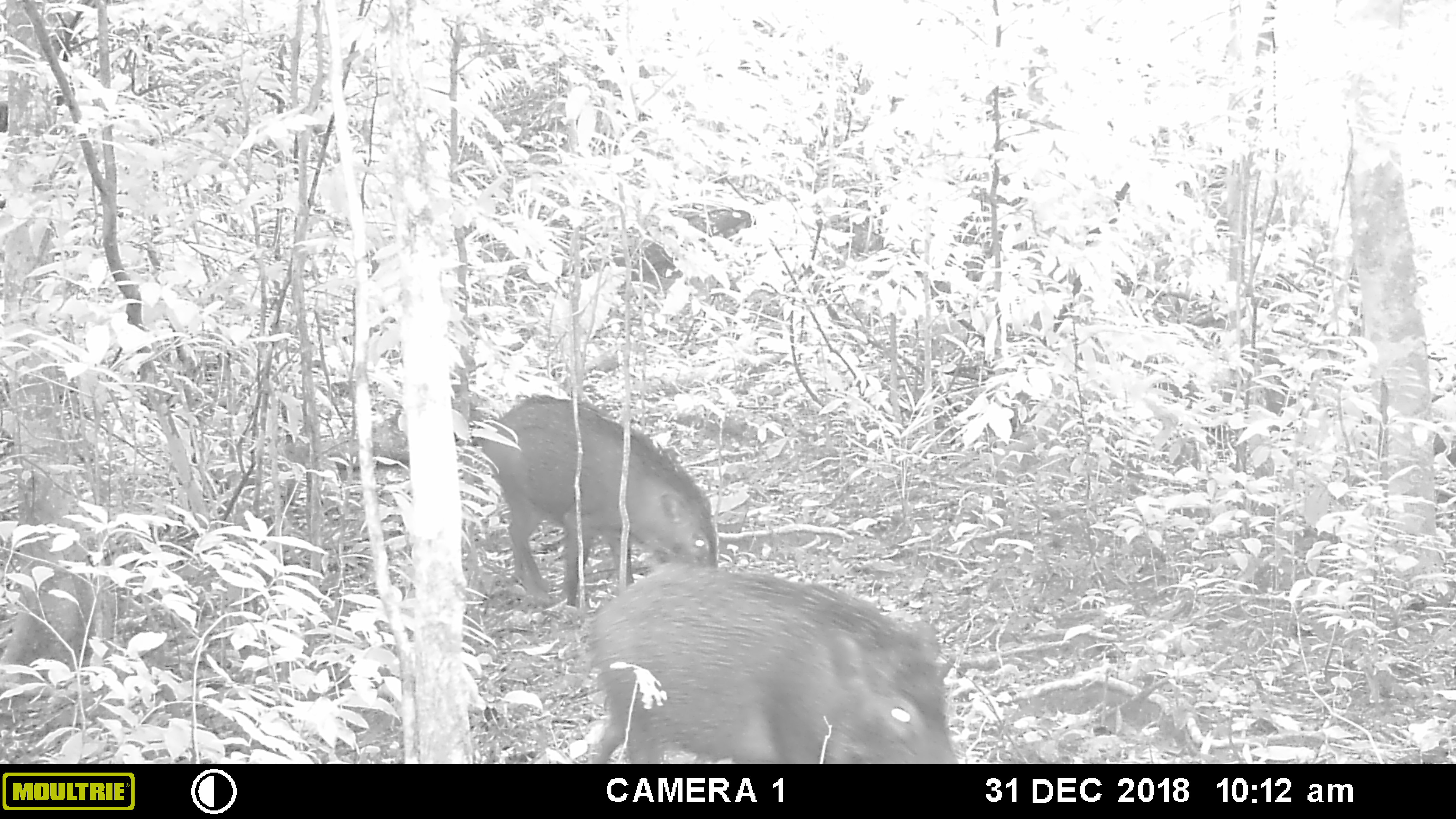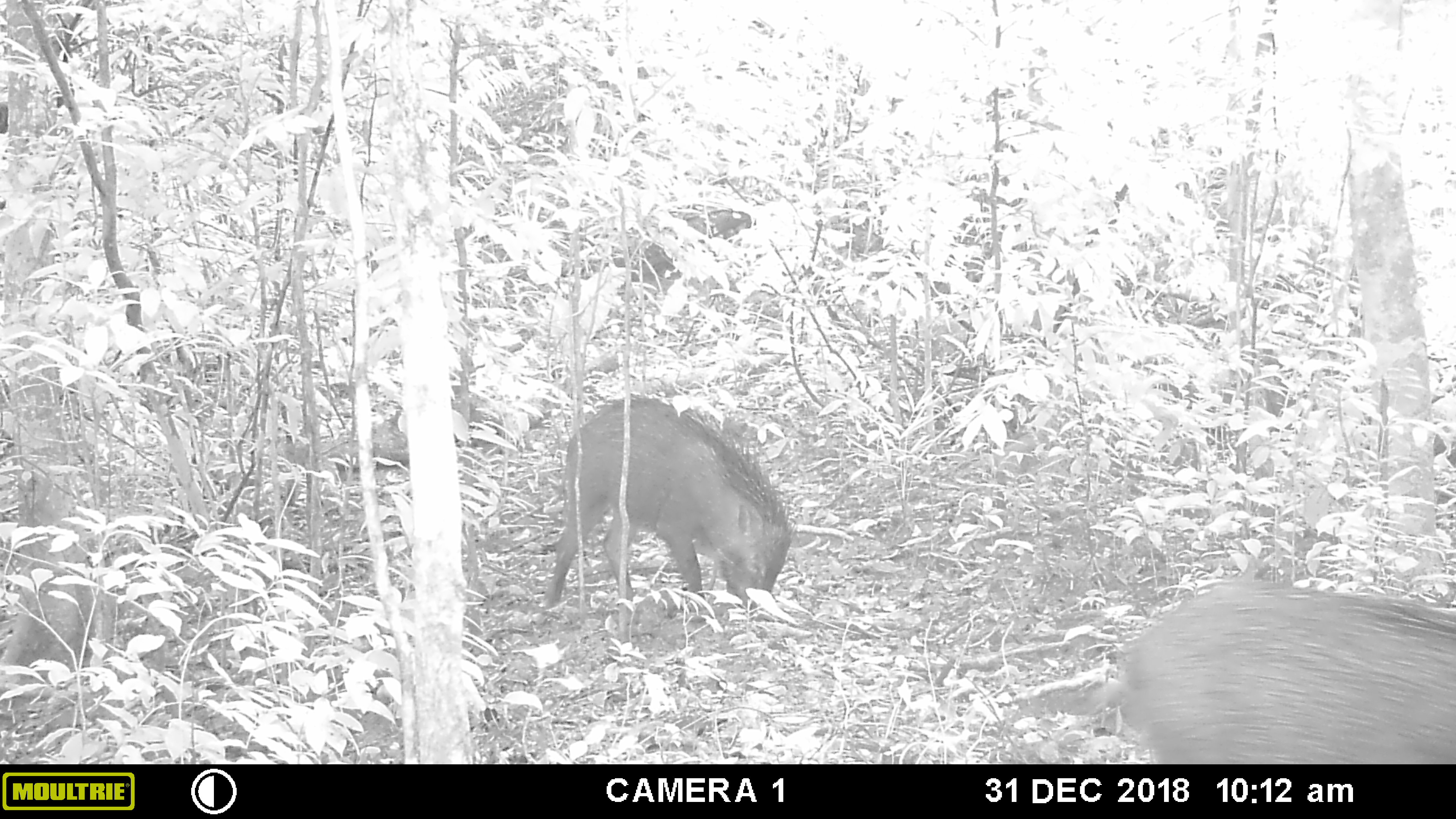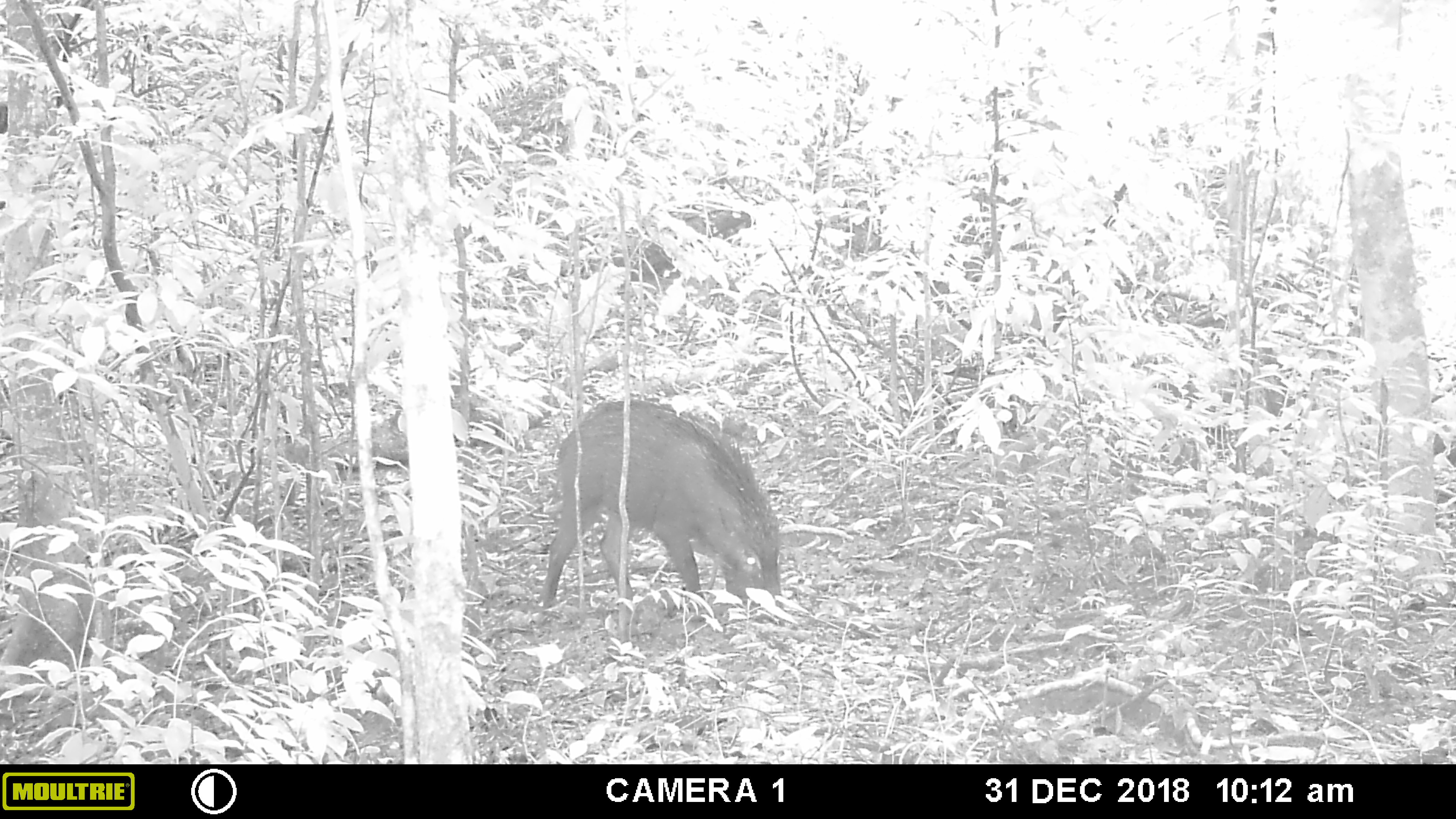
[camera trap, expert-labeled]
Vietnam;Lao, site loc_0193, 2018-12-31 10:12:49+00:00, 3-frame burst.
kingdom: Animalia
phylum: Chordata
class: Mammalia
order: Artiodactyla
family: Suidae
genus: Sus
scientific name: Sus scrofa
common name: eurasian wild pig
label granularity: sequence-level